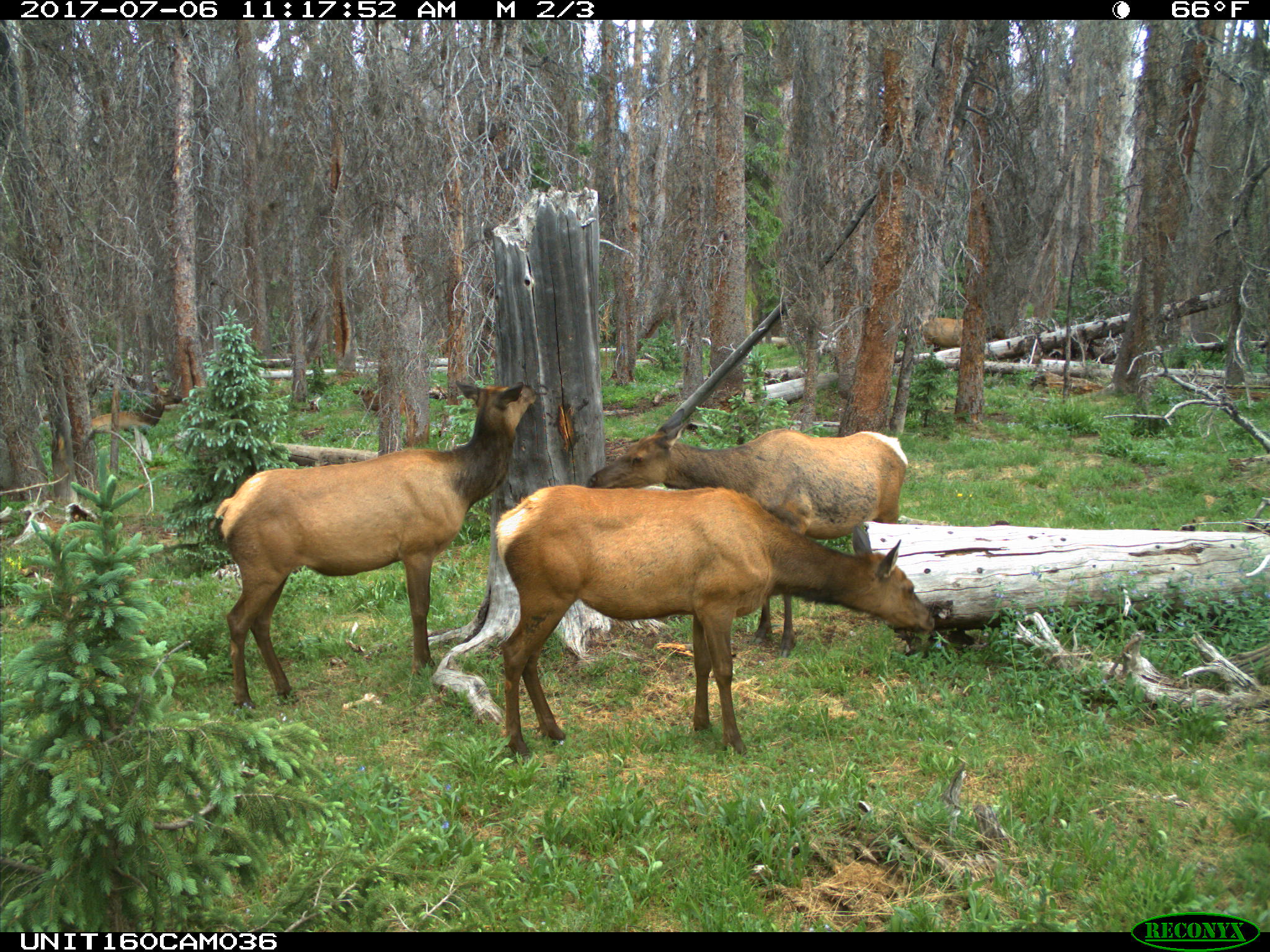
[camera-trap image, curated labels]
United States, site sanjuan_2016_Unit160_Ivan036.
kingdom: Animalia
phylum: Chordata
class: Mammalia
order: Artiodactyla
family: Cervidae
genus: Cervus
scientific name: Cervus elaphus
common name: red deer